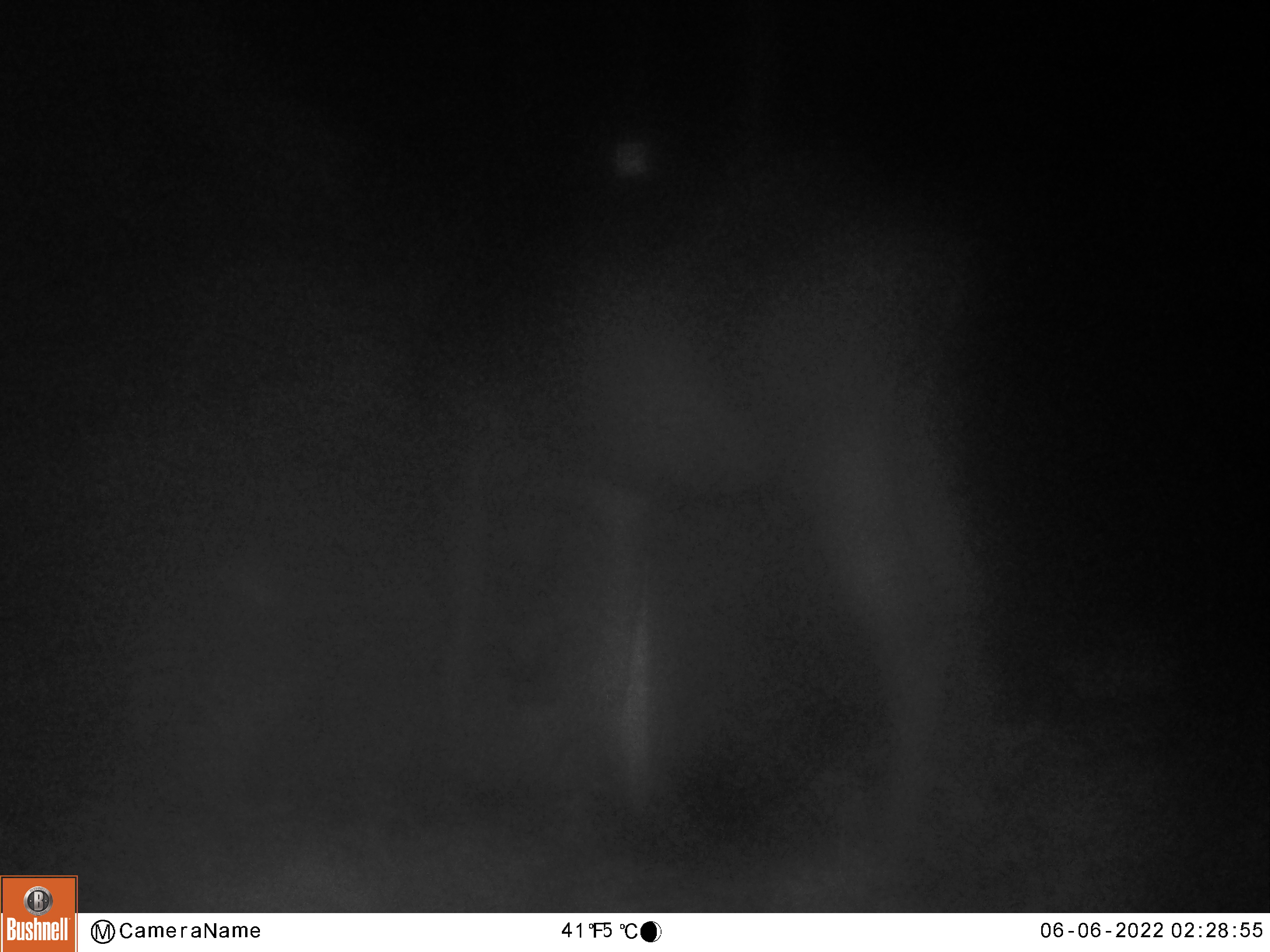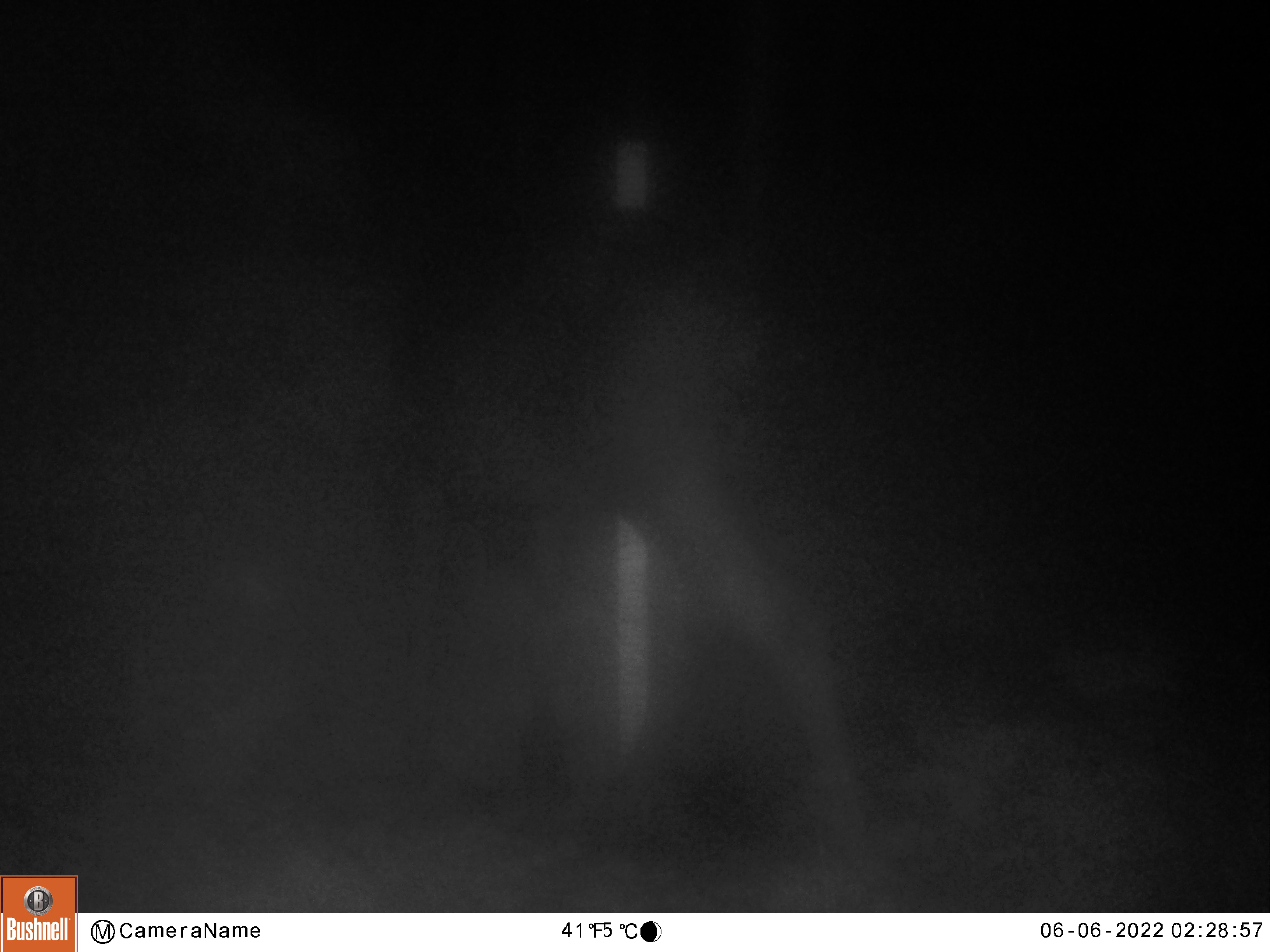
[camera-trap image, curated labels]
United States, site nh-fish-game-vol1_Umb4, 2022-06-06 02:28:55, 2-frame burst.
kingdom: Animalia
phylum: Chordata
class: Mammalia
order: Artiodactyla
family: Cervidae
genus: Alces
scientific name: Alces alces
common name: moose